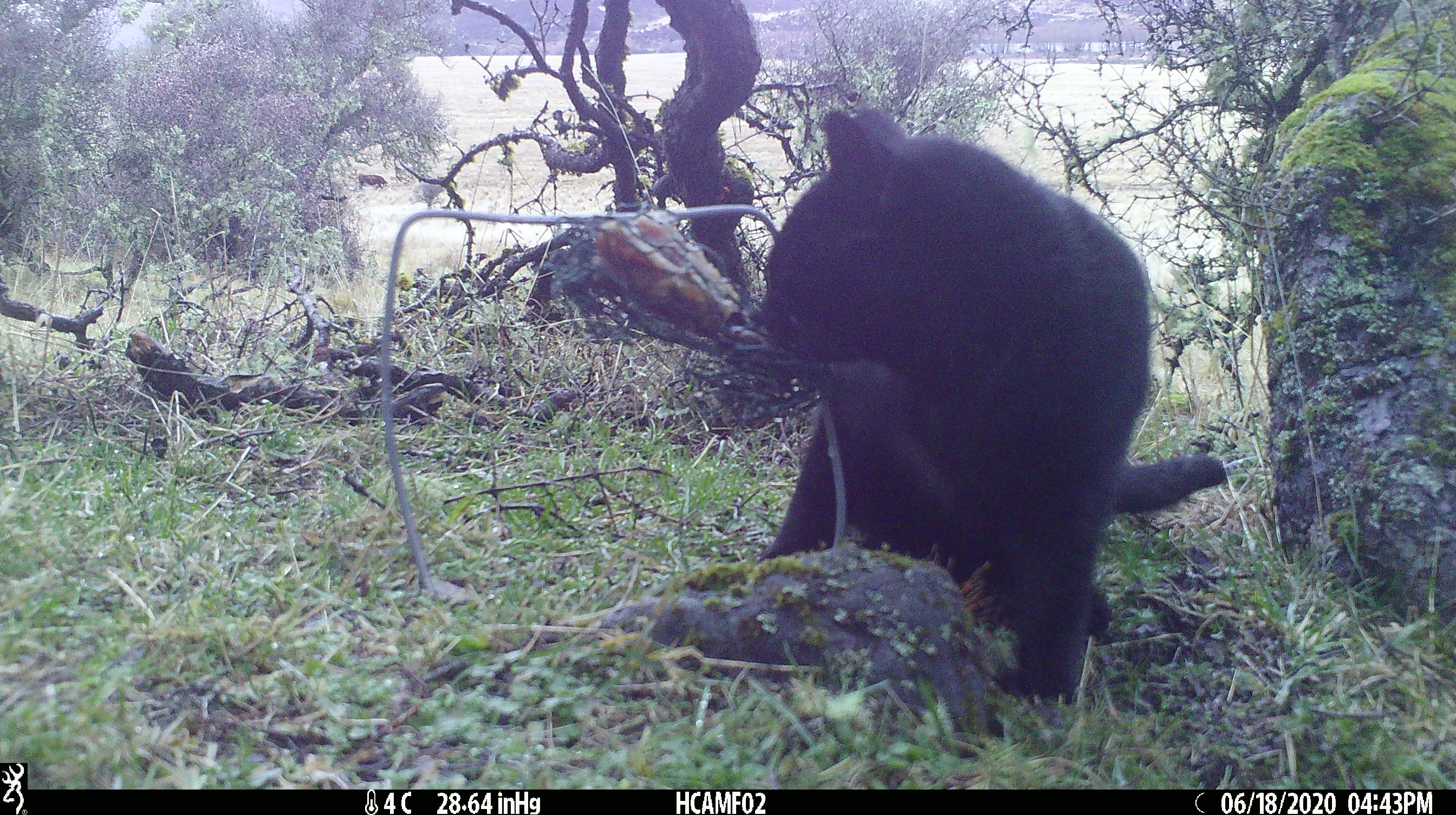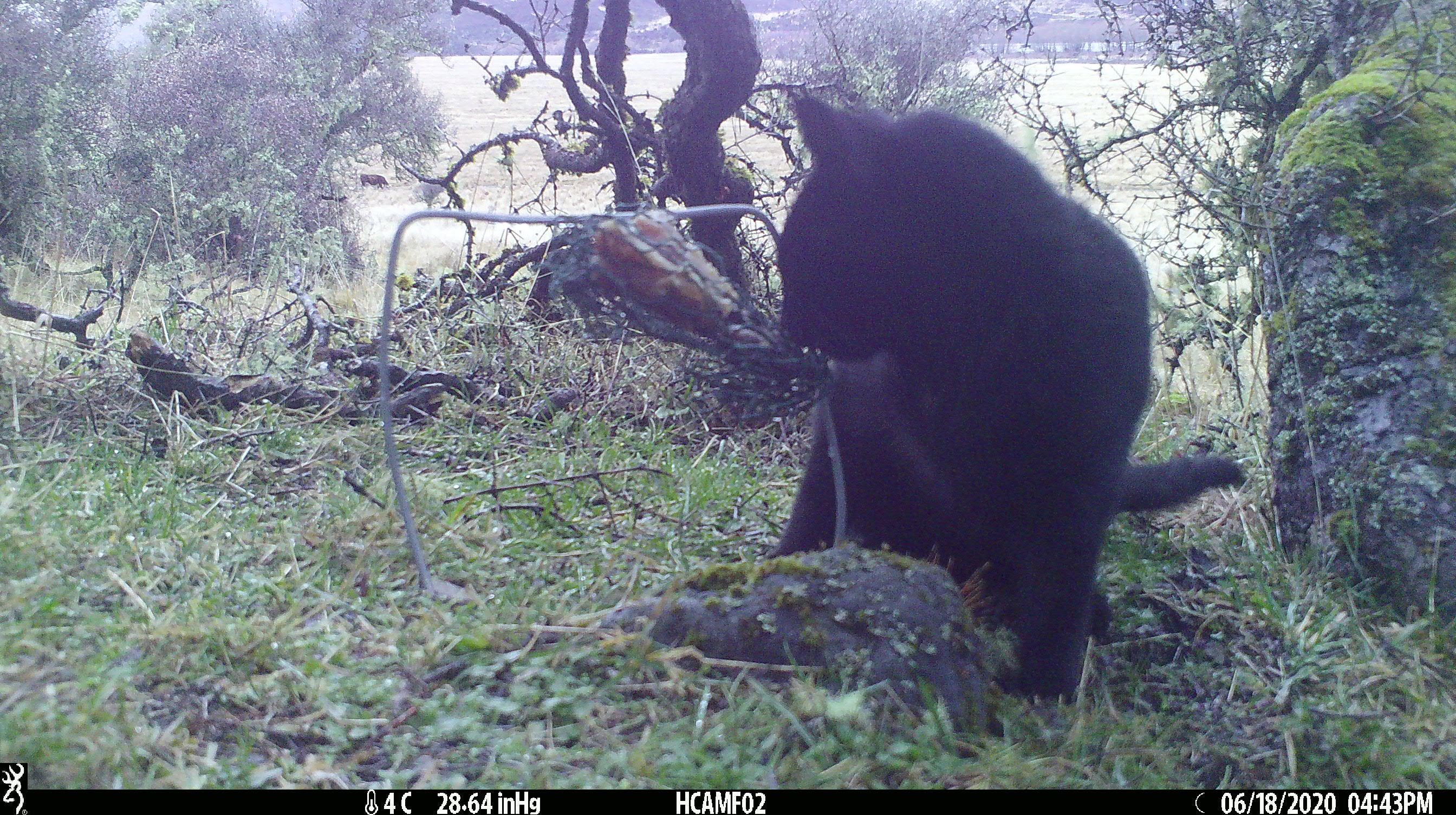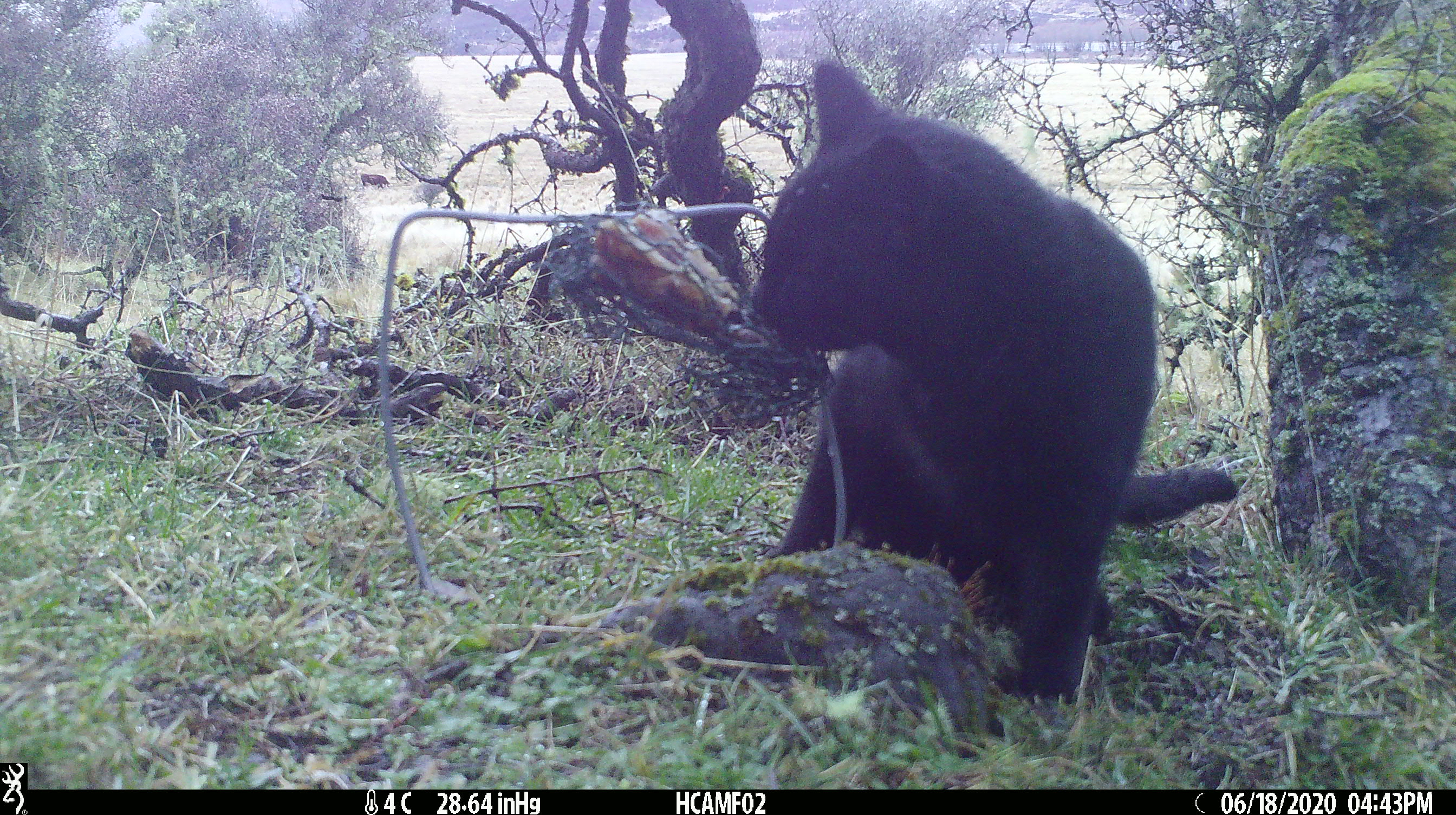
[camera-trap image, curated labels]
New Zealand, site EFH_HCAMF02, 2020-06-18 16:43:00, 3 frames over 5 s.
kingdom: Animalia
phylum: Chordata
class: Mammalia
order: Carnivora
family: Felidae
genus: Felis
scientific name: Felis catus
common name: domestic cat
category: cat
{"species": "cat (domestic cat) (Felis catus)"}